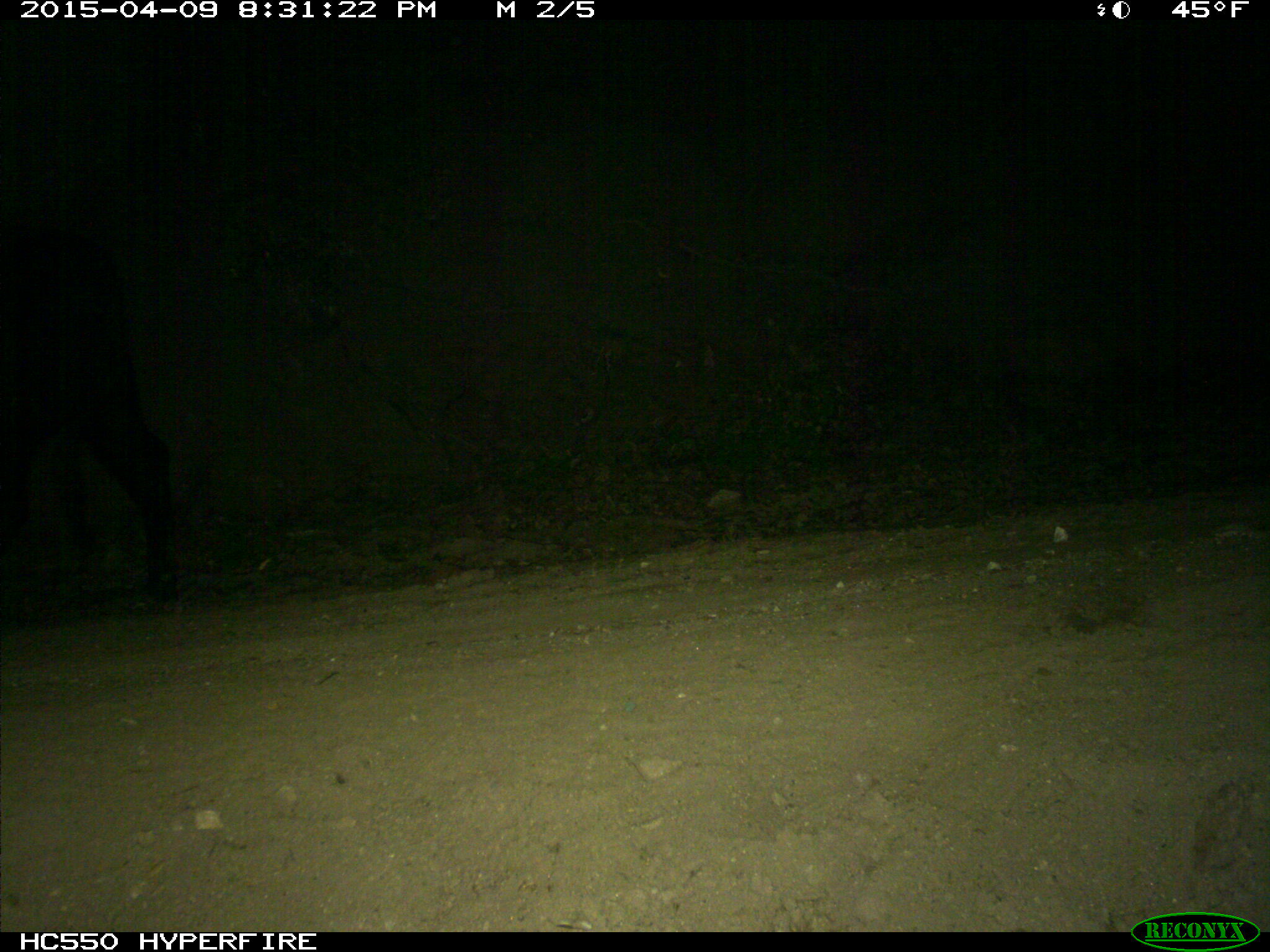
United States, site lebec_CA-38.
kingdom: Animalia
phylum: Chordata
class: Mammalia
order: Artiodactyla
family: Bovidae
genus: Bos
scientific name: Bos taurus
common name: domestic cow